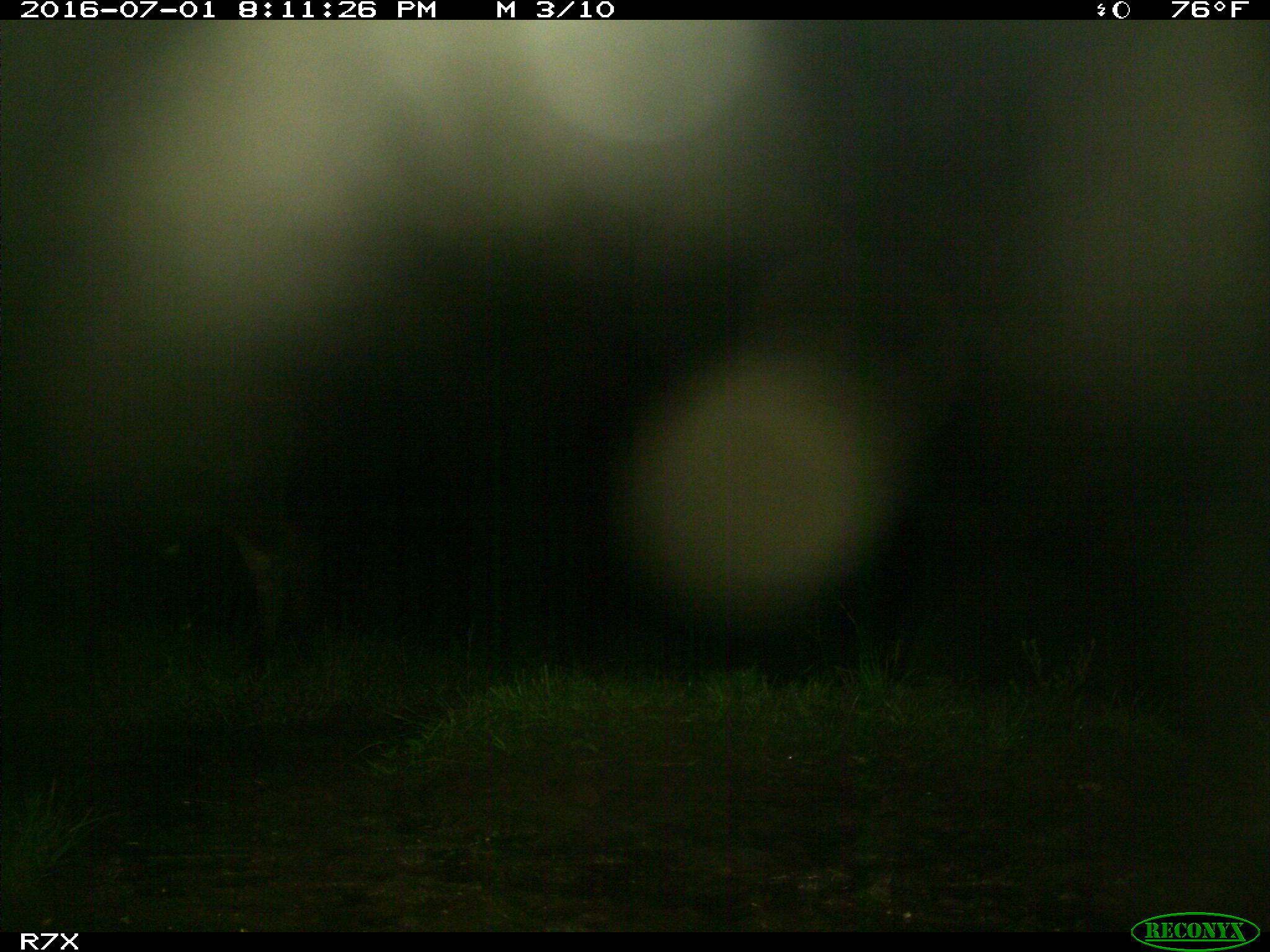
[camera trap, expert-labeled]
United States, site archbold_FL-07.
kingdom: Animalia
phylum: Chordata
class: Mammalia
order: Artiodactyla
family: Bovidae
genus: Bos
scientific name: Bos taurus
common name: domestic cow